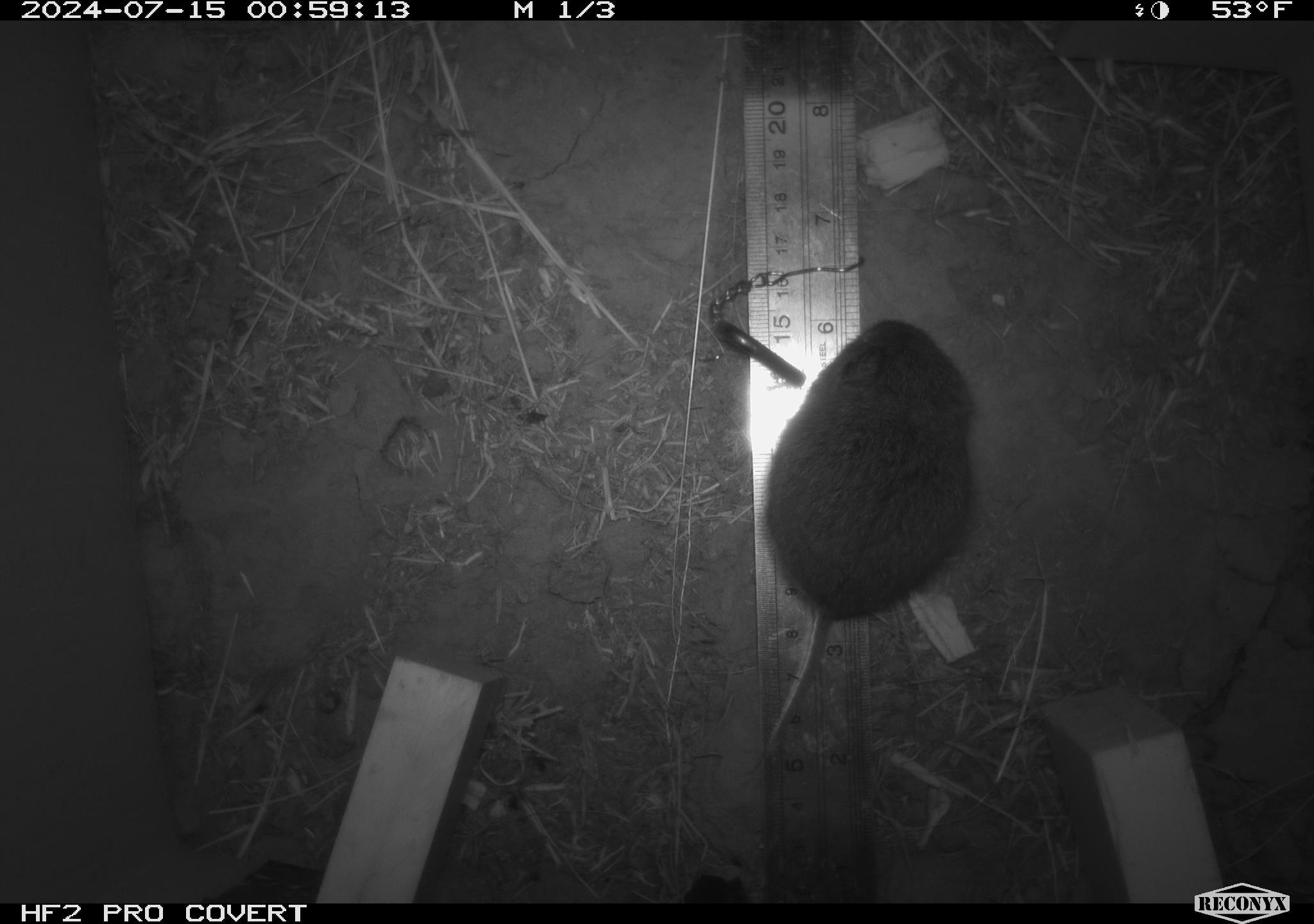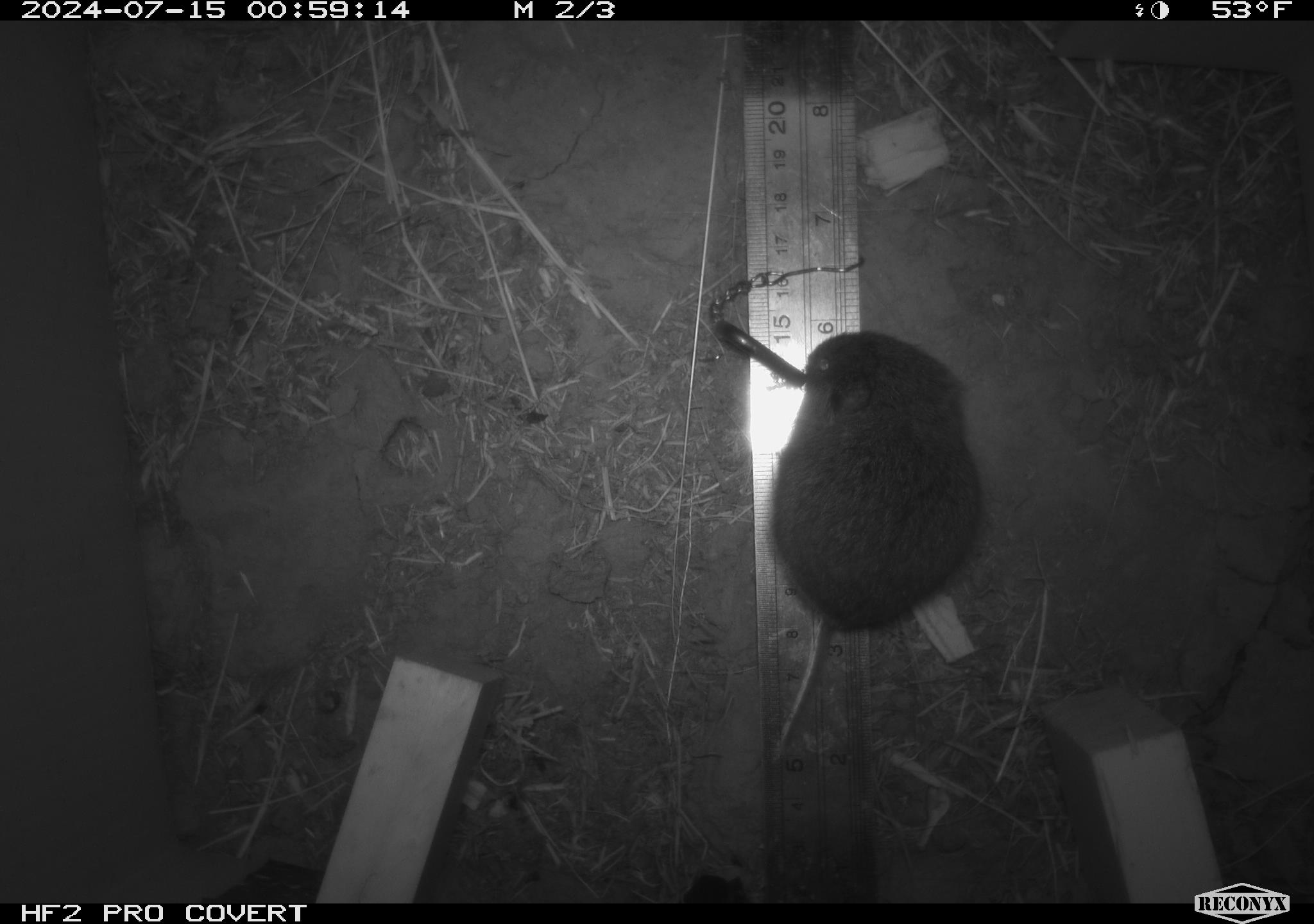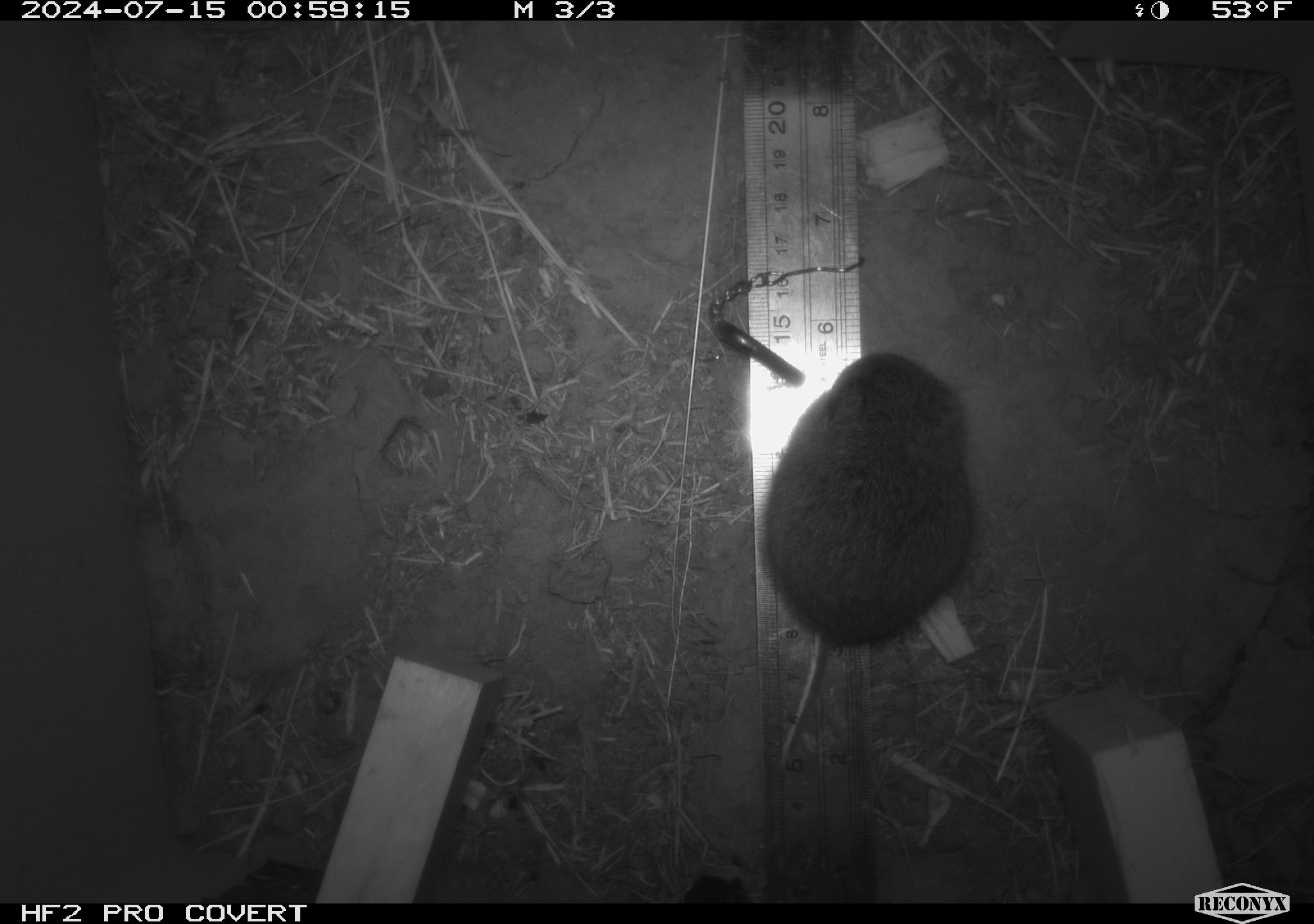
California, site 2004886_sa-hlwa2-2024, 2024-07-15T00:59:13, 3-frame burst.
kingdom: Animalia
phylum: Chordata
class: Mammalia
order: Rodentia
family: Cricetidae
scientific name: Arvicolinae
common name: voles, lemmings, and muskrats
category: arvicolinae subfamily